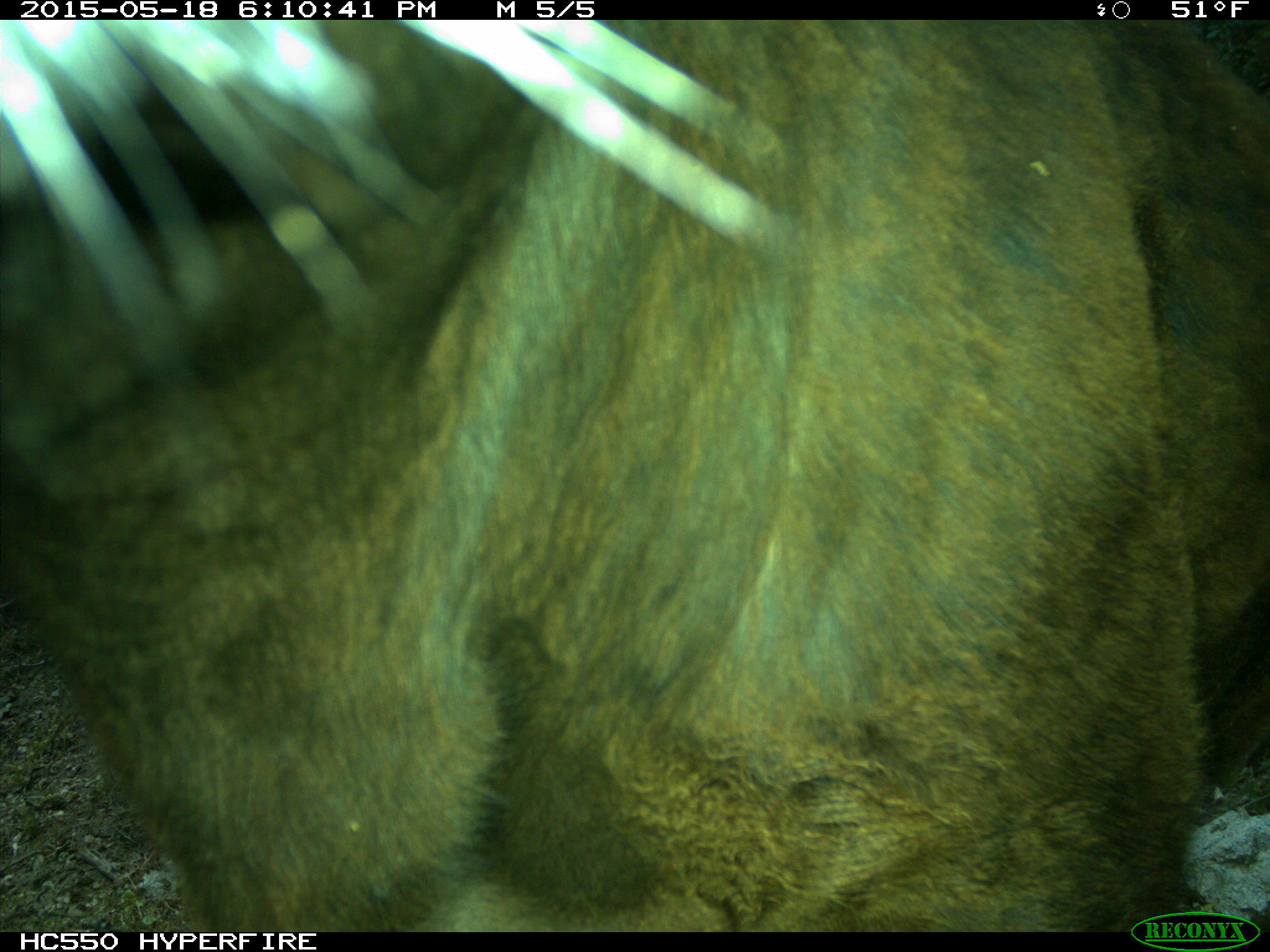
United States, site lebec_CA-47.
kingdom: Animalia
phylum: Chordata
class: Mammalia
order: Artiodactyla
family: Bovidae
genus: Bos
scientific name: Bos taurus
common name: domestic cow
Bos taurus (domestic cow).